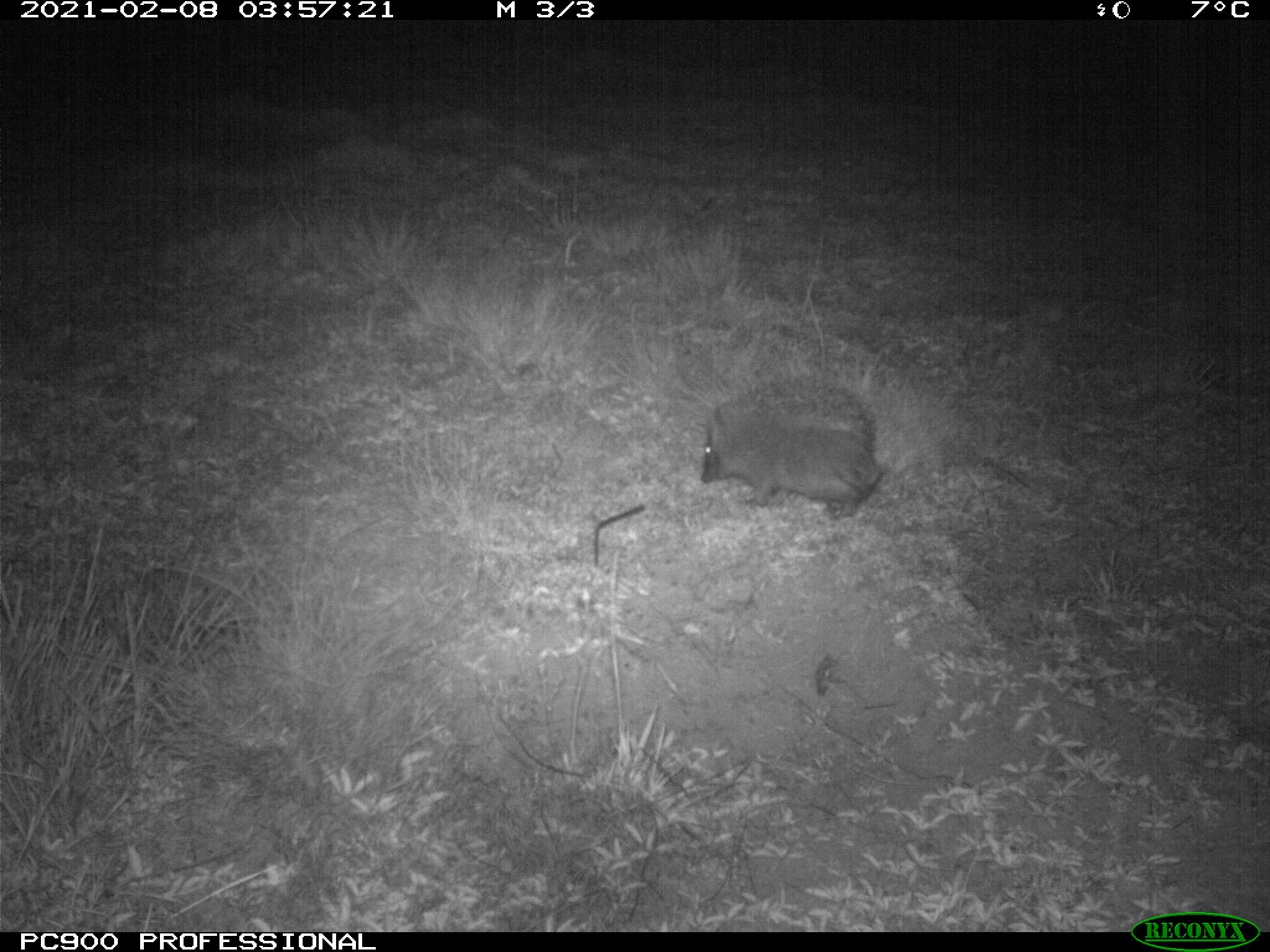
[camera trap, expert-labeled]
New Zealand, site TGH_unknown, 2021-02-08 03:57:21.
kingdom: Animalia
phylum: Chordata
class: Mammalia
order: Eulipotyphla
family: Erinaceidae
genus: Erinaceus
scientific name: Erinaceus europaeus europaeus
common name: european hedgehog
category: hedgehog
Hedgehog (european hedgehog) (Erinaceus europaeus europaeus).